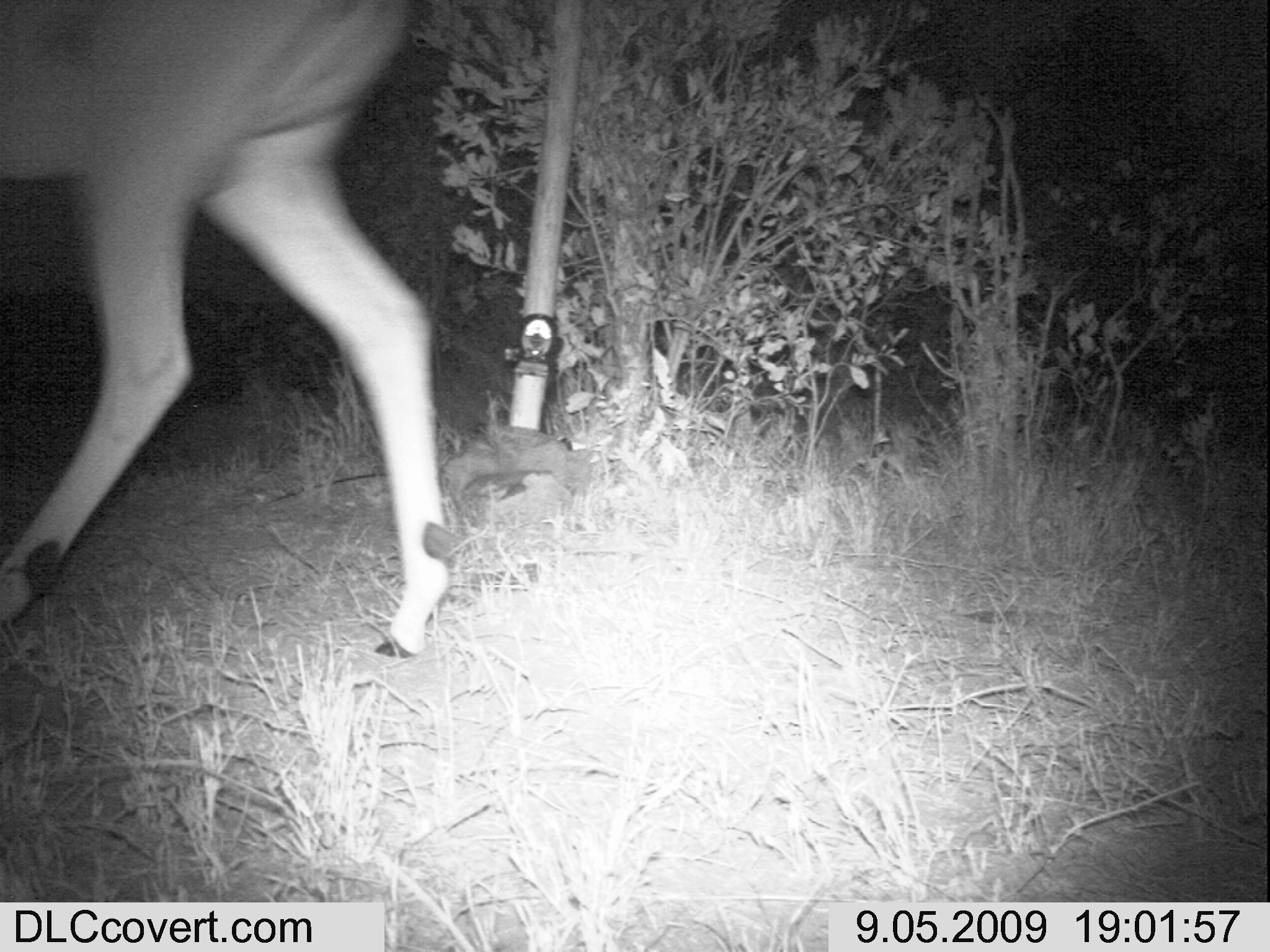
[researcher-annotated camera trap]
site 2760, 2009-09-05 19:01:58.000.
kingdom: Animalia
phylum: Chordata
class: Mammalia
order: Artiodactyla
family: Bovidae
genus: Aepyceros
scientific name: Aepyceros melampus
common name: impala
Aepyceros melampus (impala), count 1.